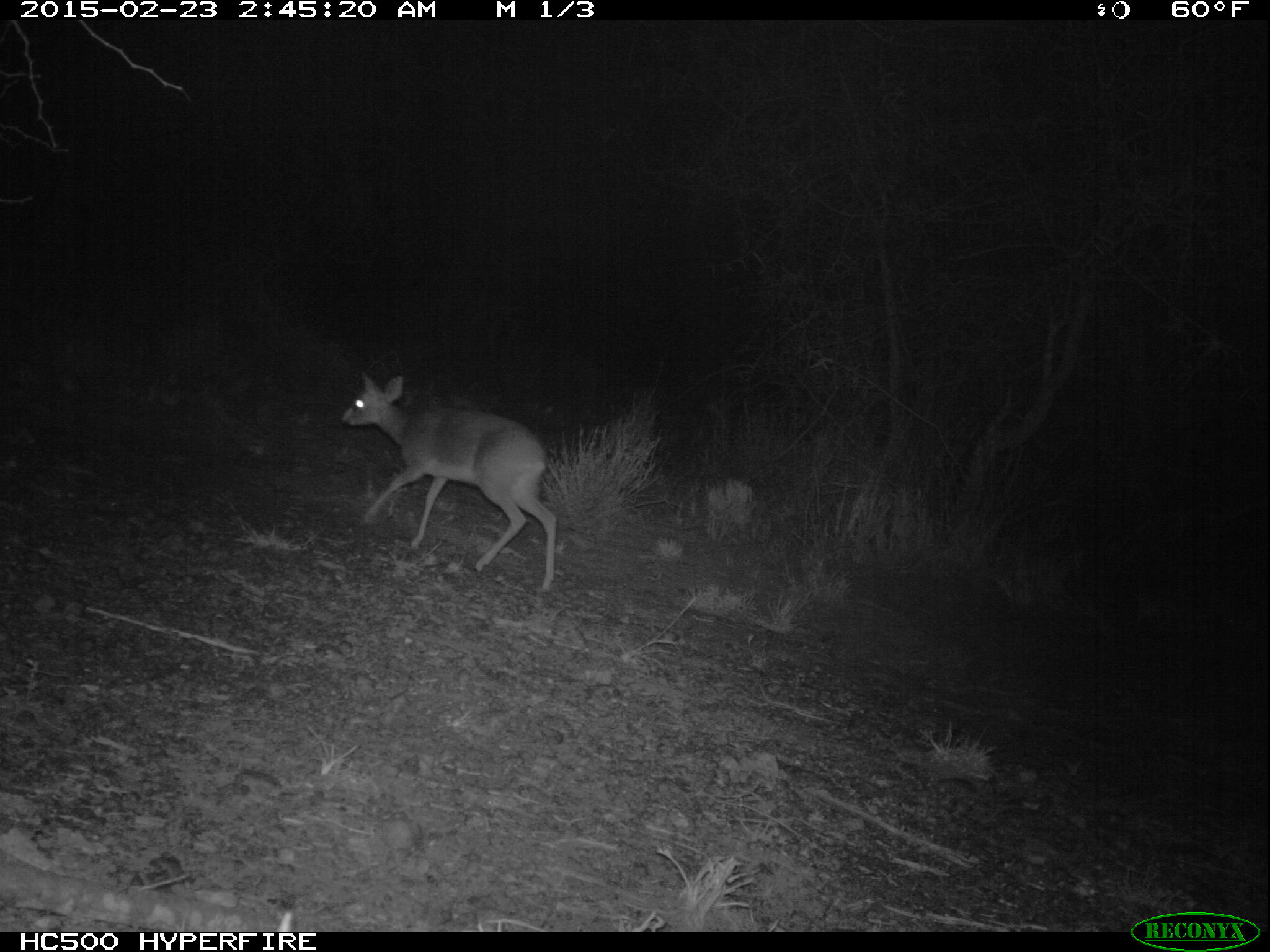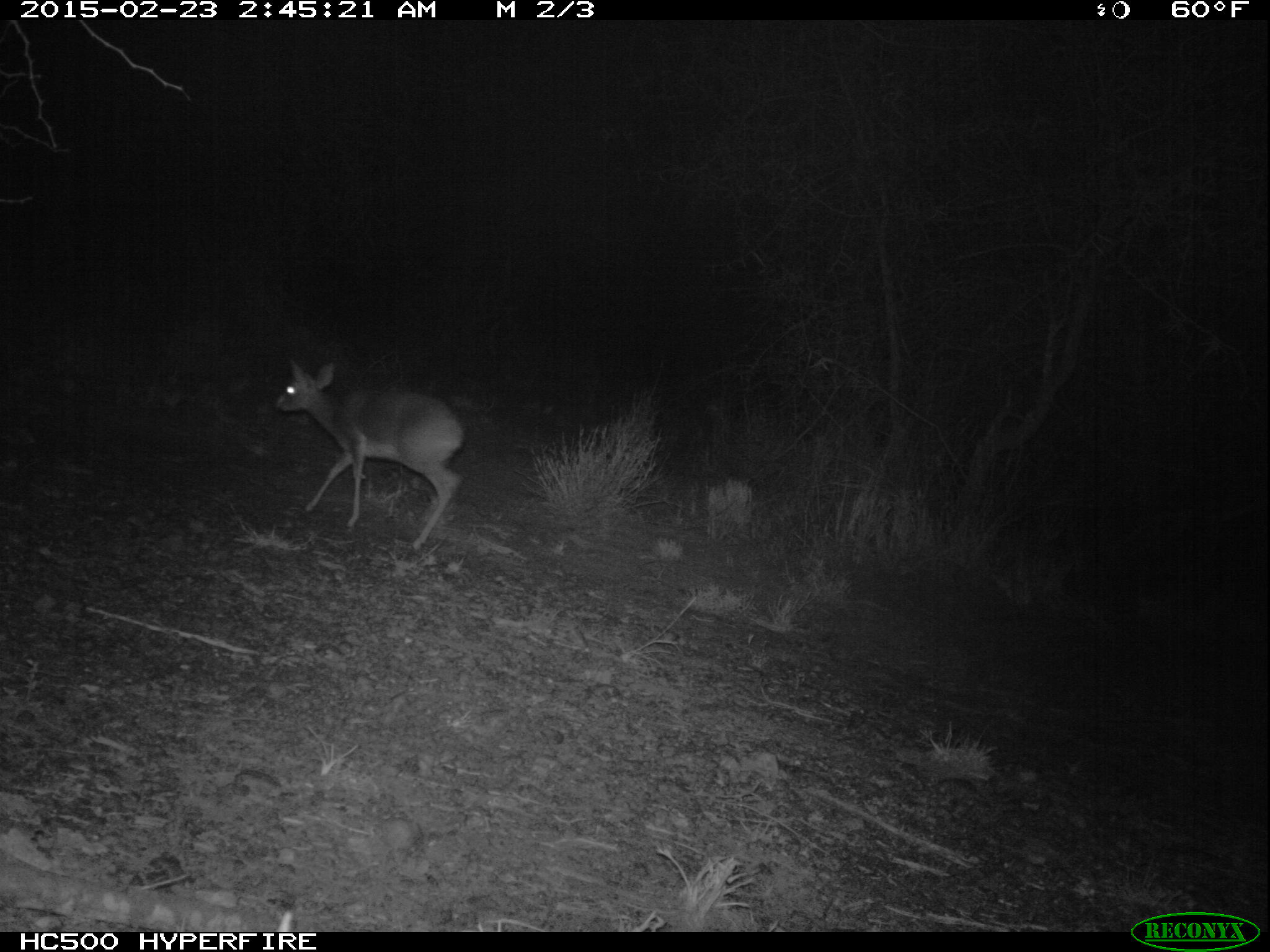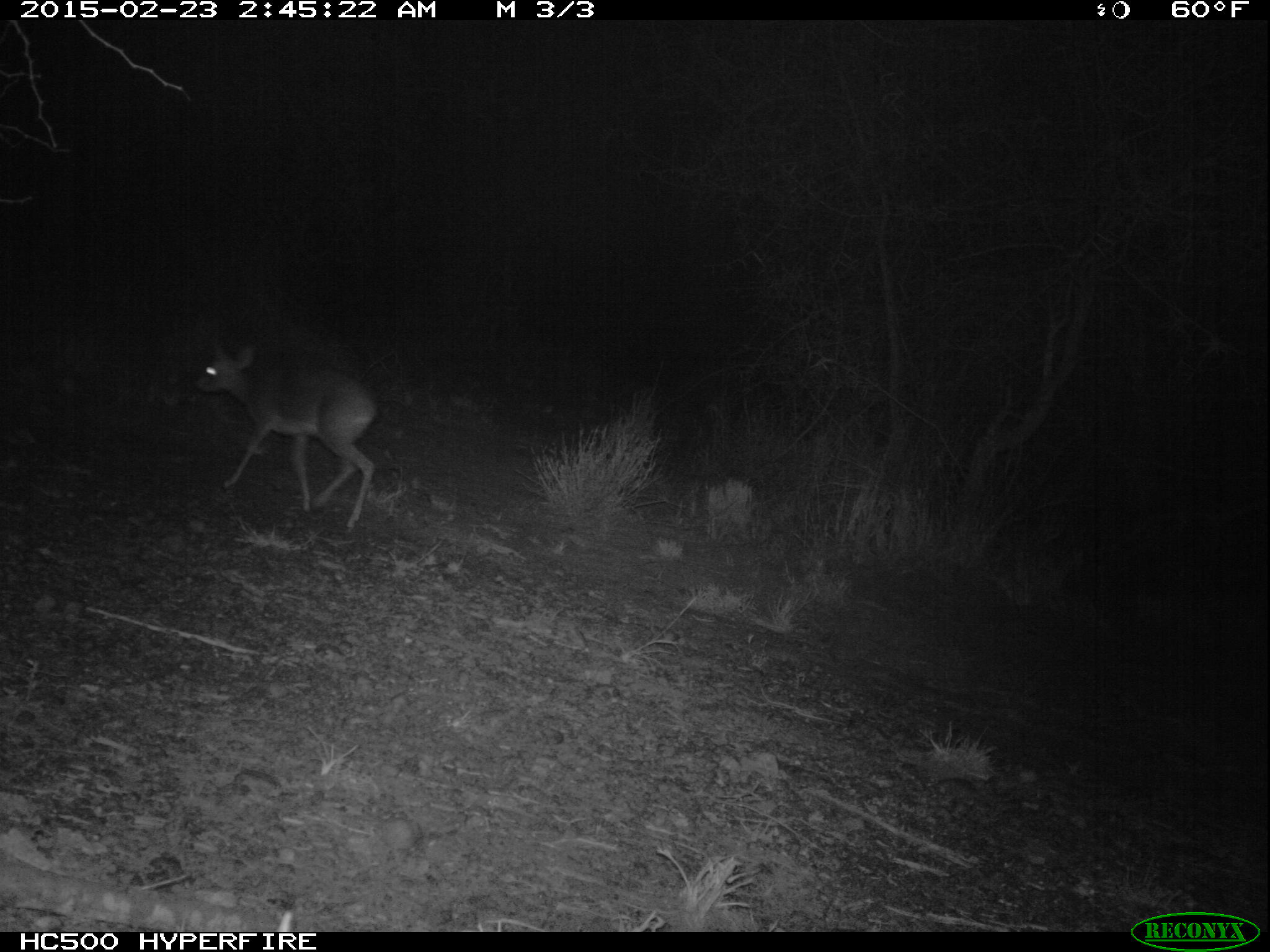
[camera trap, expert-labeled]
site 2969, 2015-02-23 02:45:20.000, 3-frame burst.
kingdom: Animalia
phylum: Chordata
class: Mammalia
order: Artiodactyla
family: Bovidae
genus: Madoqua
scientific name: Madoqua guentheri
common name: günther's dik-dik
Madoqua guentheri (günther's dik-dik), count 1.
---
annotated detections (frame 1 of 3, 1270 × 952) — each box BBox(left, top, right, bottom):
madoqua guentheri: BBox(340, 371, 557, 593)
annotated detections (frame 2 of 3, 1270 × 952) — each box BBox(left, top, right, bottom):
madoqua guentheri: BBox(274, 356, 464, 549)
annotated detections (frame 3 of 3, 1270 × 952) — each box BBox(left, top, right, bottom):
madoqua guentheri: BBox(193, 340, 373, 529)